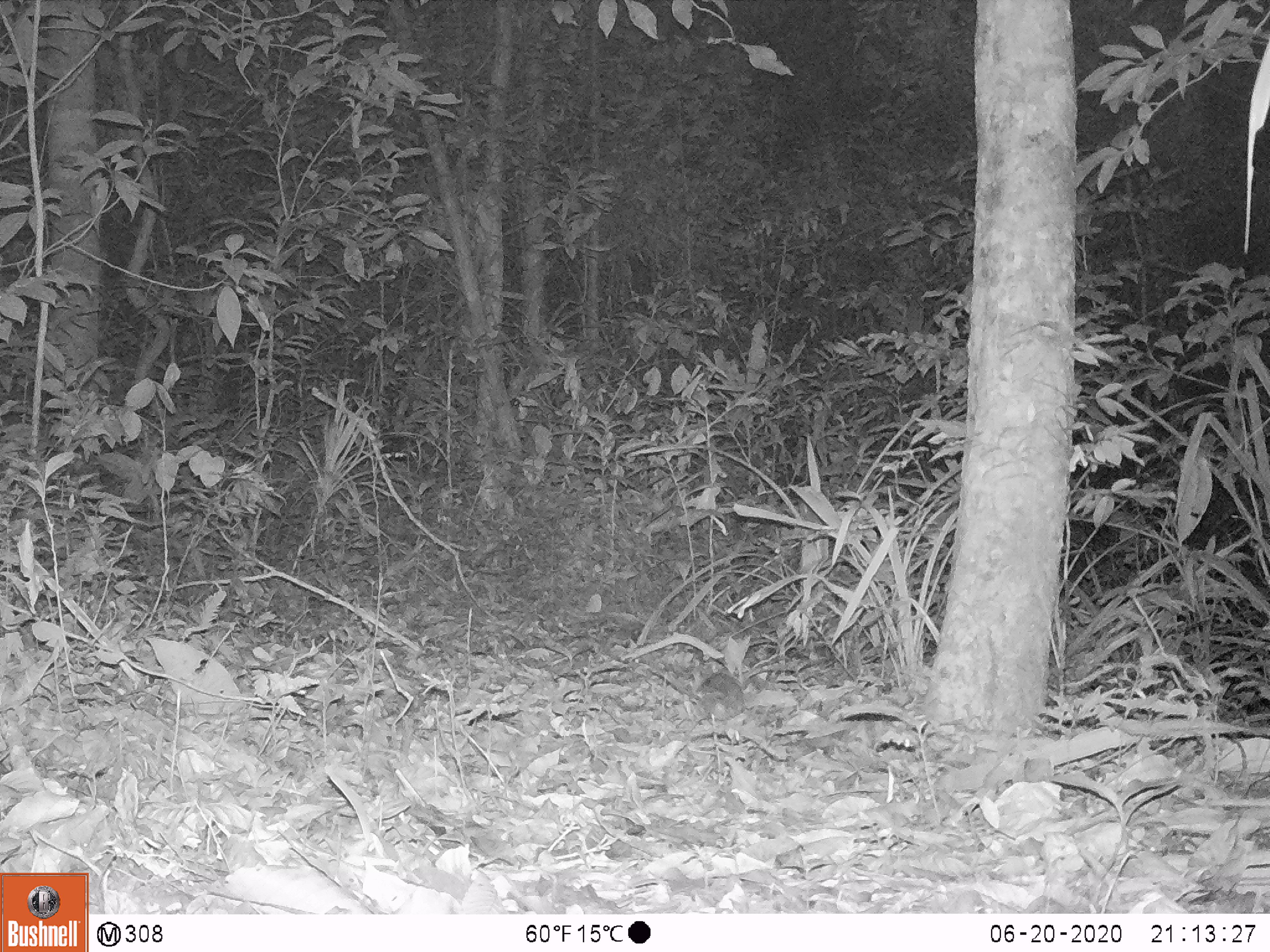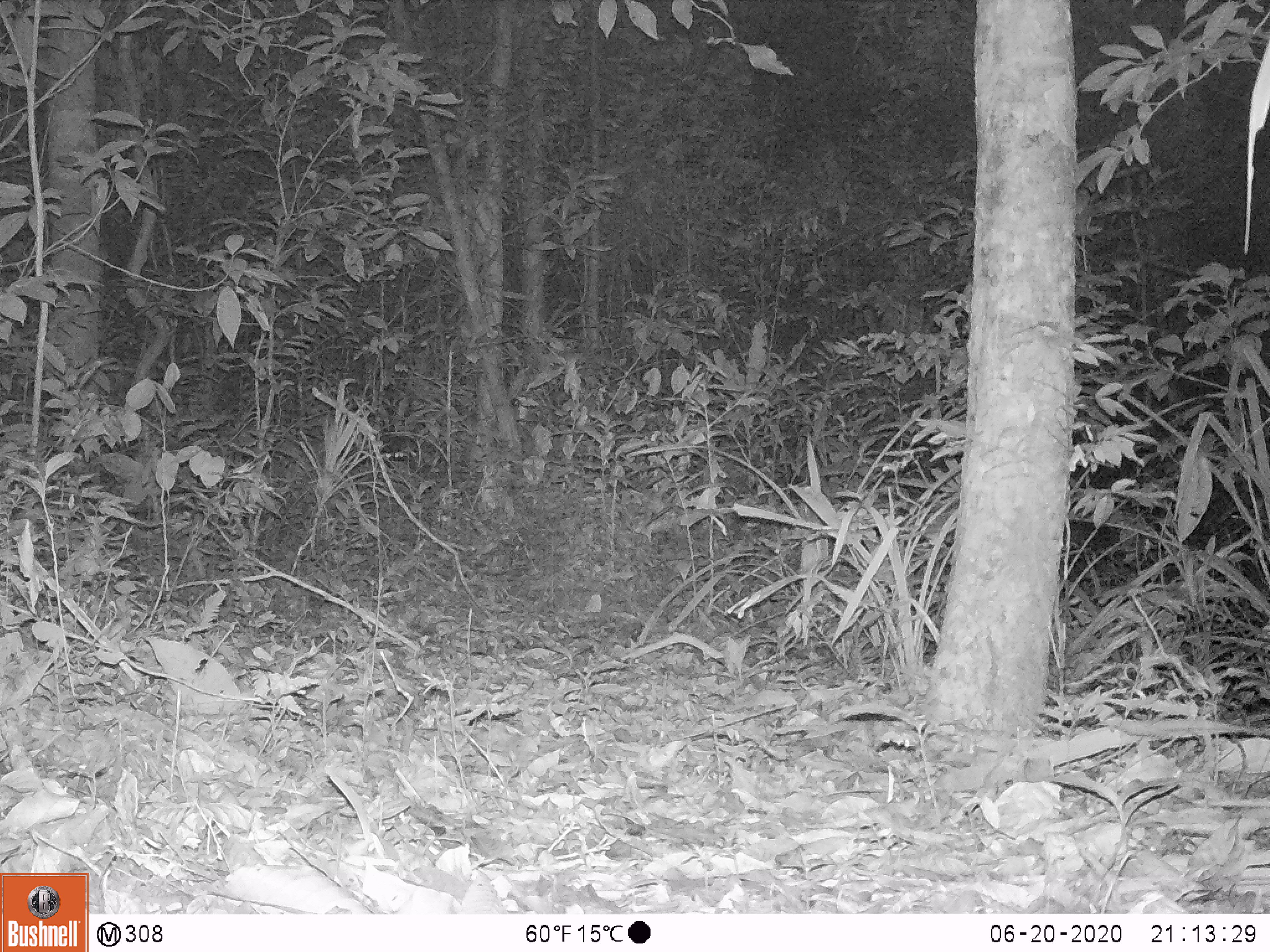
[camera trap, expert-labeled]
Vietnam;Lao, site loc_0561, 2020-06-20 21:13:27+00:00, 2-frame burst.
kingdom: Animalia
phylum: Chordata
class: Mammalia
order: Rodentia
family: Muridae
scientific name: Muridae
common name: old-world mice and rats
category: unidentified murid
Unidentified murid (old-world mice and rats) (Muridae). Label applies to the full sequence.